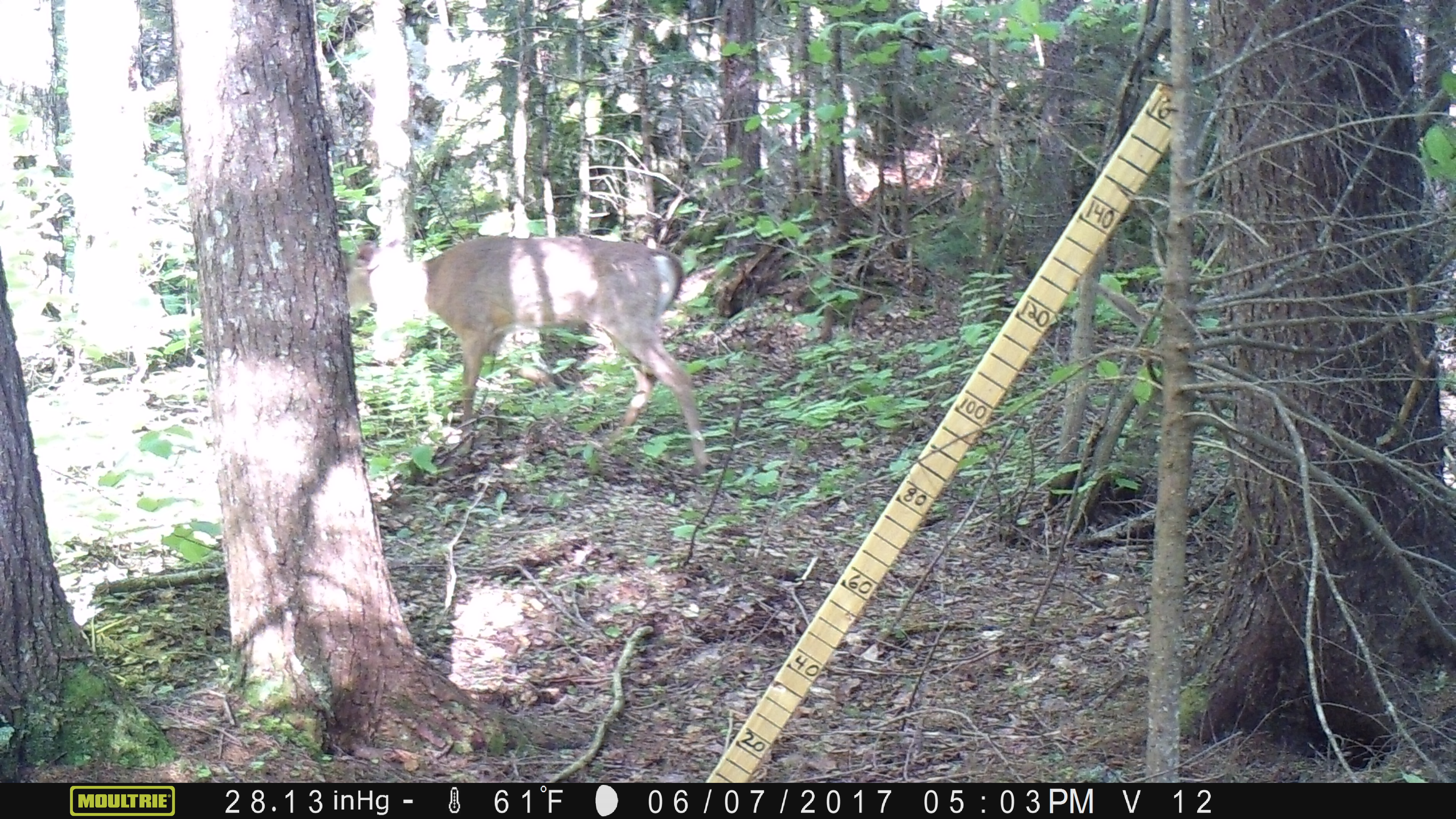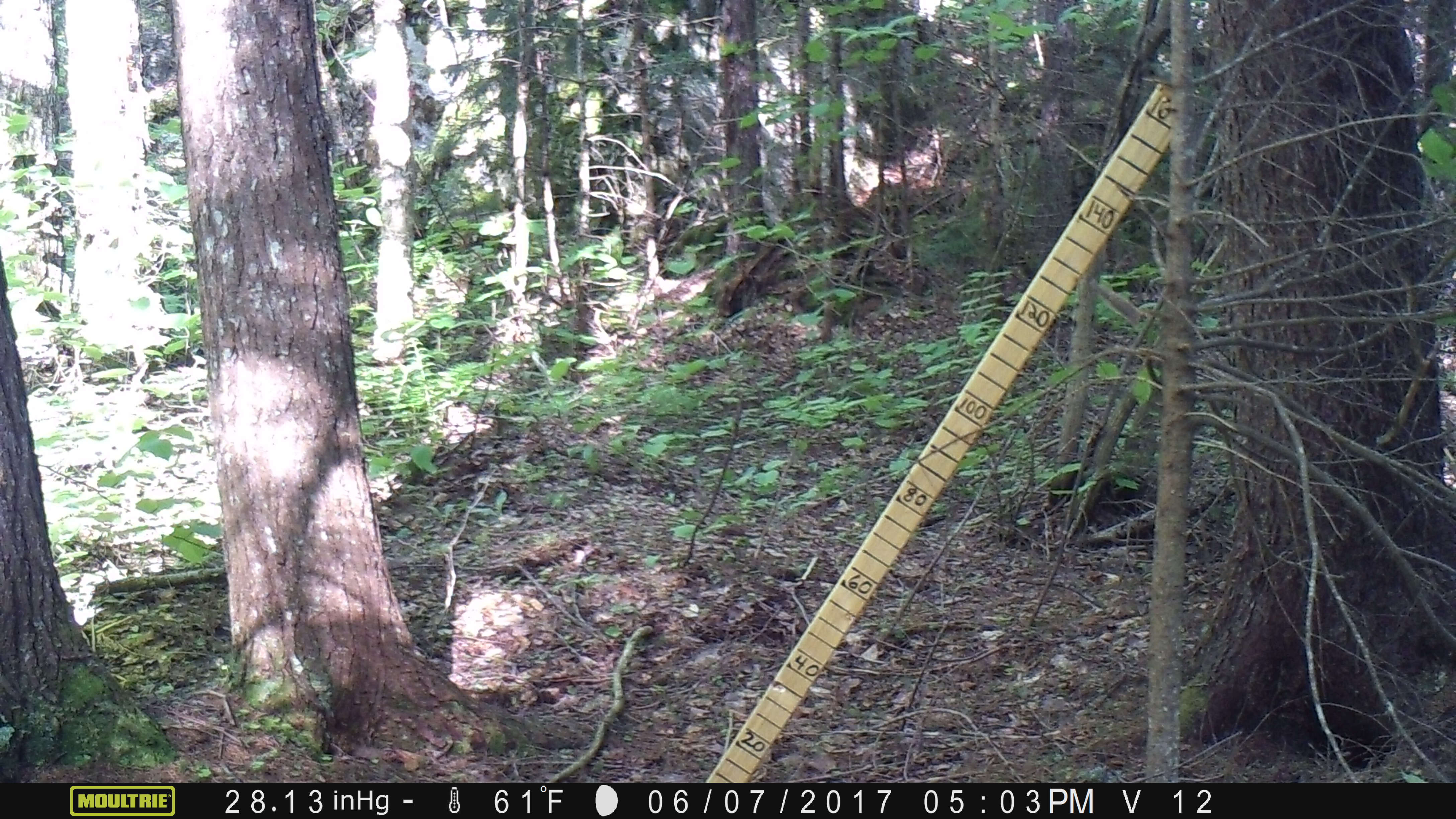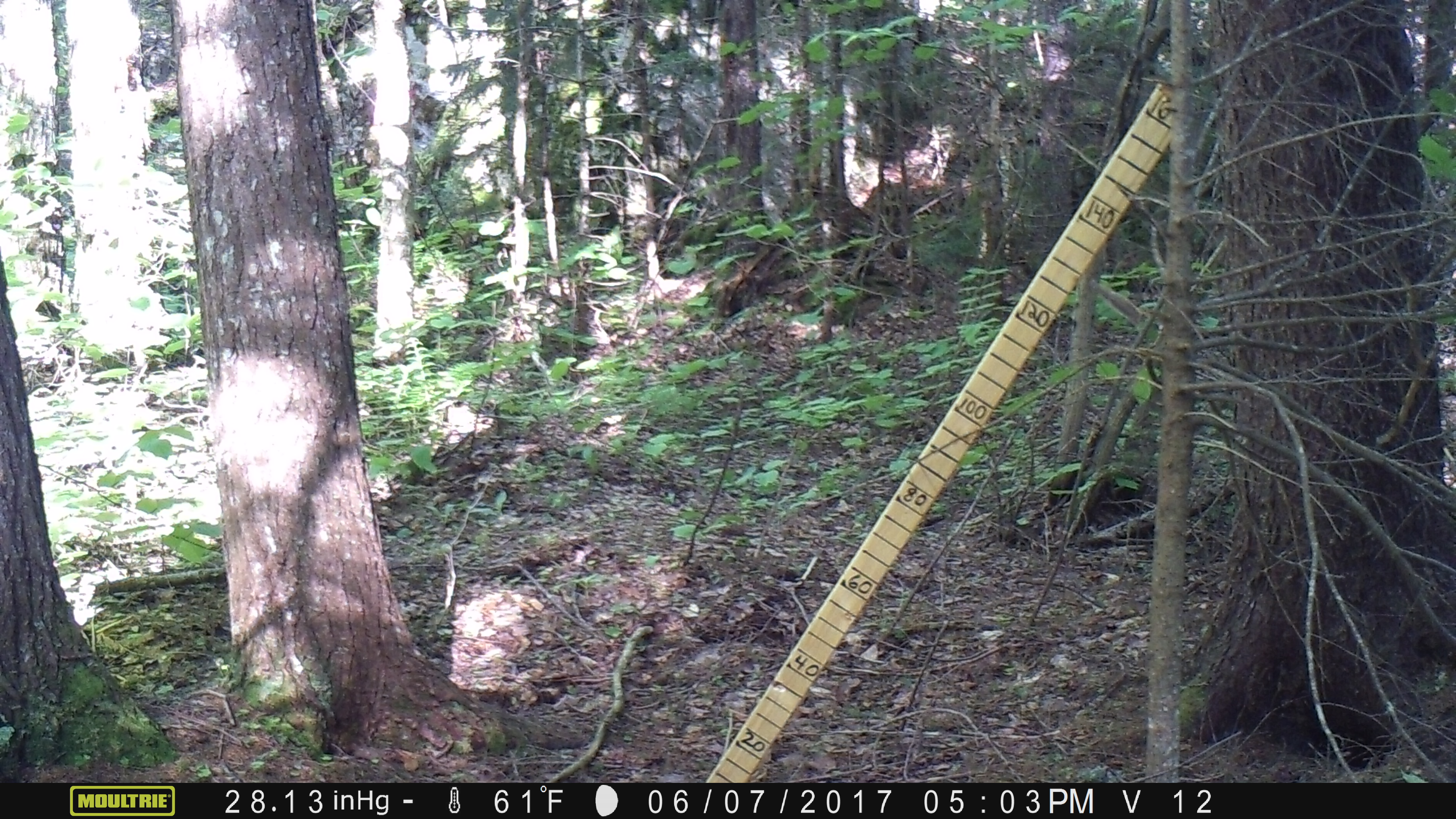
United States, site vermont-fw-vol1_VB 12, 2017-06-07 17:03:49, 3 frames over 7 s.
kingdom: Animalia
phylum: Chordata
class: Mammalia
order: Artiodactyla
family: Cervidae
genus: Odocoileus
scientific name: Odocoileus virginianus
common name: white-tailed deer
White-tailed deer (Odocoileus virginianus).